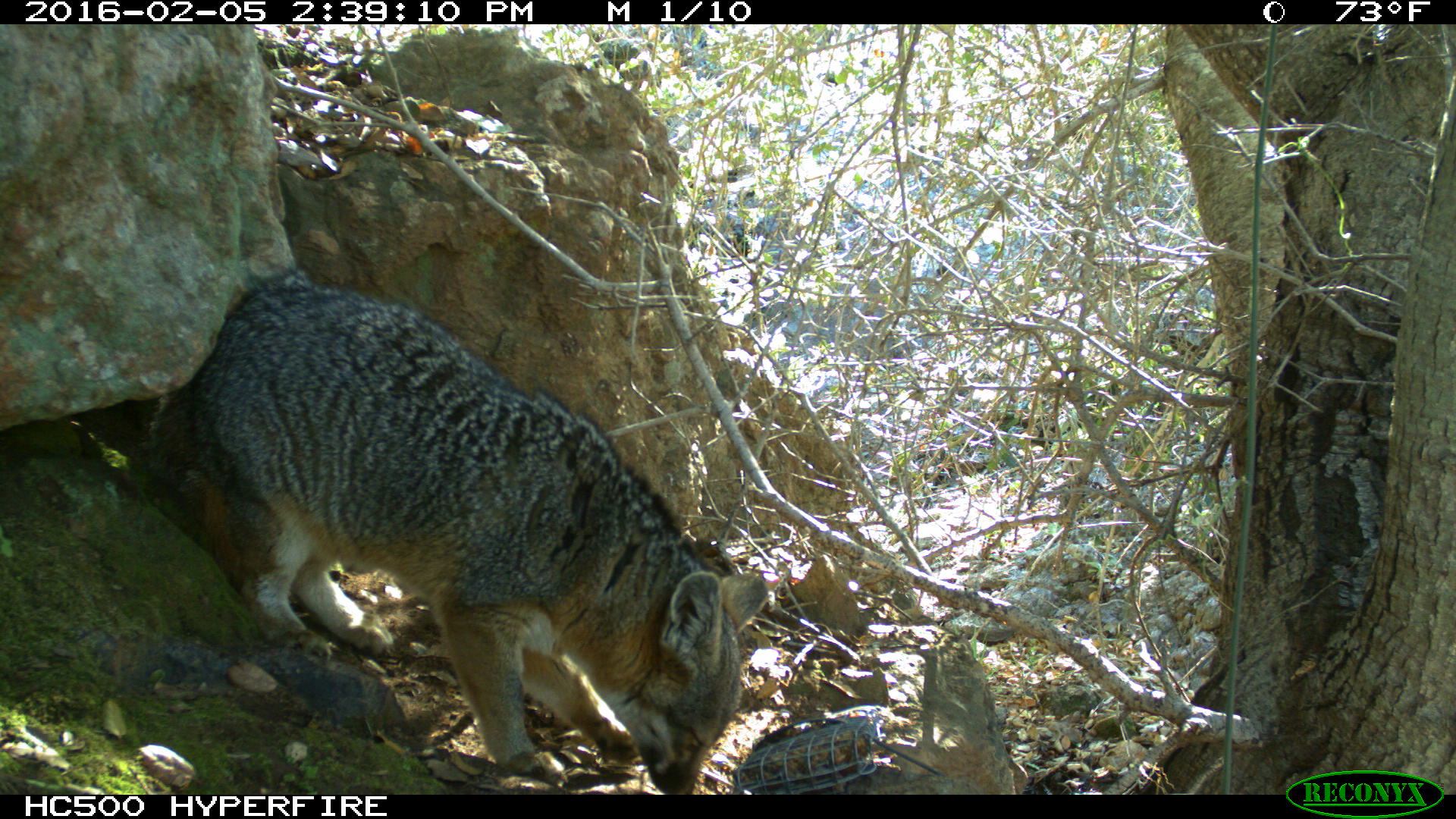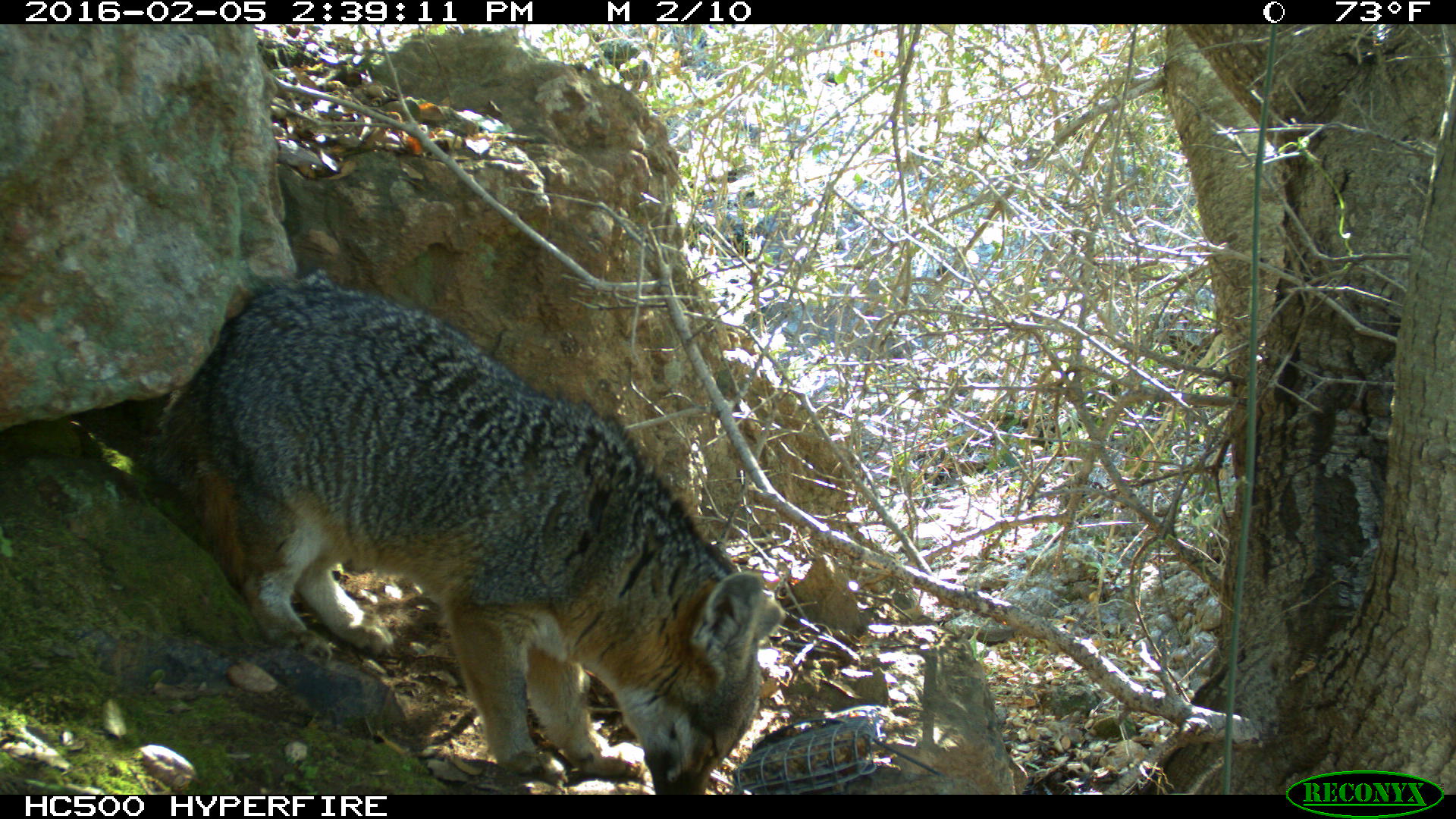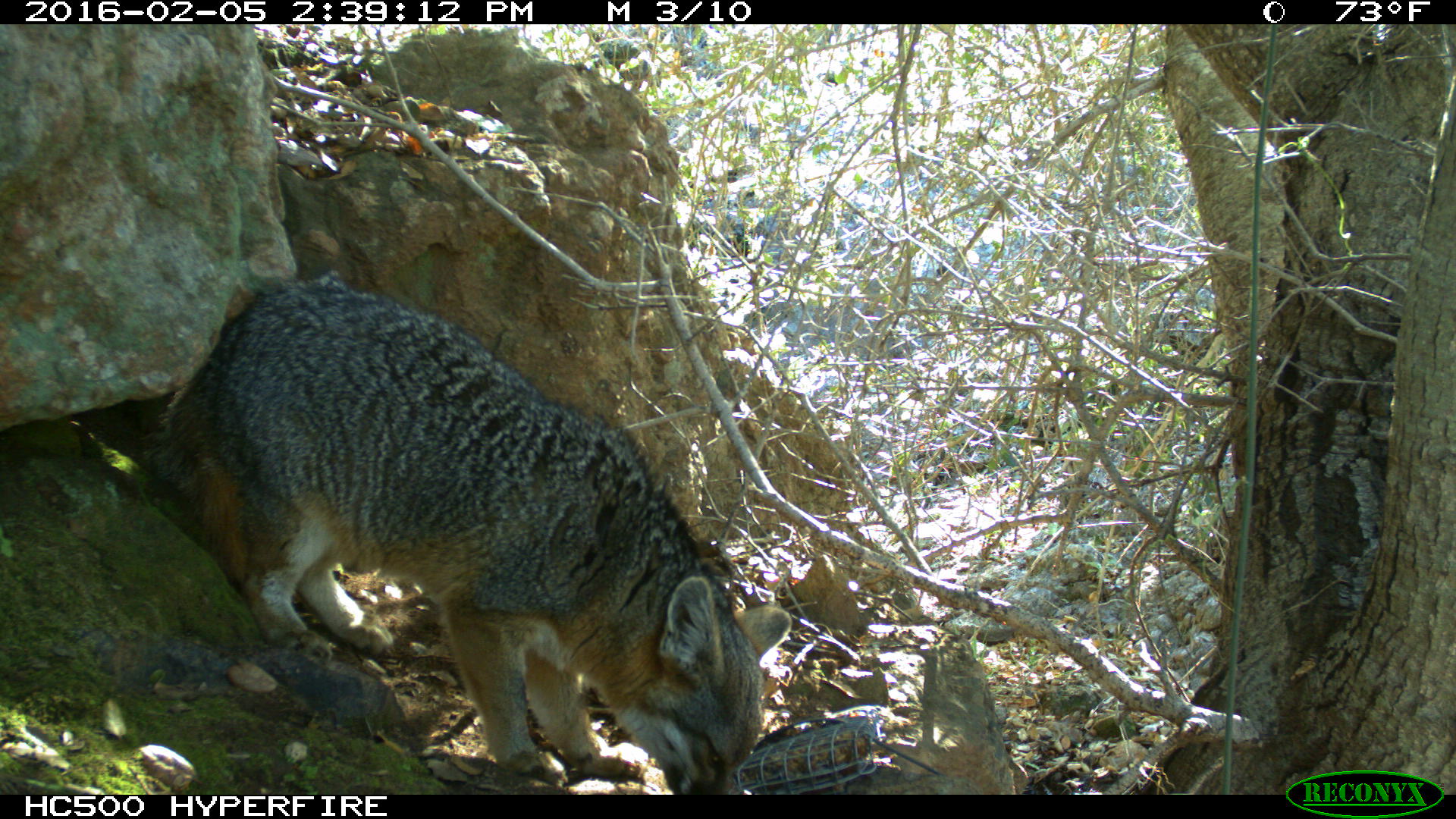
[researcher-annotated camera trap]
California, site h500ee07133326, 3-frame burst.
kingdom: Animalia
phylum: Chordata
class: Mammalia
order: Carnivora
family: Canidae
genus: Urocyon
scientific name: Urocyon littoralis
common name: island fox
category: fox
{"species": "fox (island fox) (Urocyon littoralis)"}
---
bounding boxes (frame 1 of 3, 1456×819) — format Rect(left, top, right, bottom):
fox: Rect(140, 265, 770, 795)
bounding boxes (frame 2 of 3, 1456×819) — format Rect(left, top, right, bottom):
fox: Rect(143, 273, 785, 793)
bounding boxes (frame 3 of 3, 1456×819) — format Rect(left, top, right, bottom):
fox: Rect(133, 269, 791, 795)